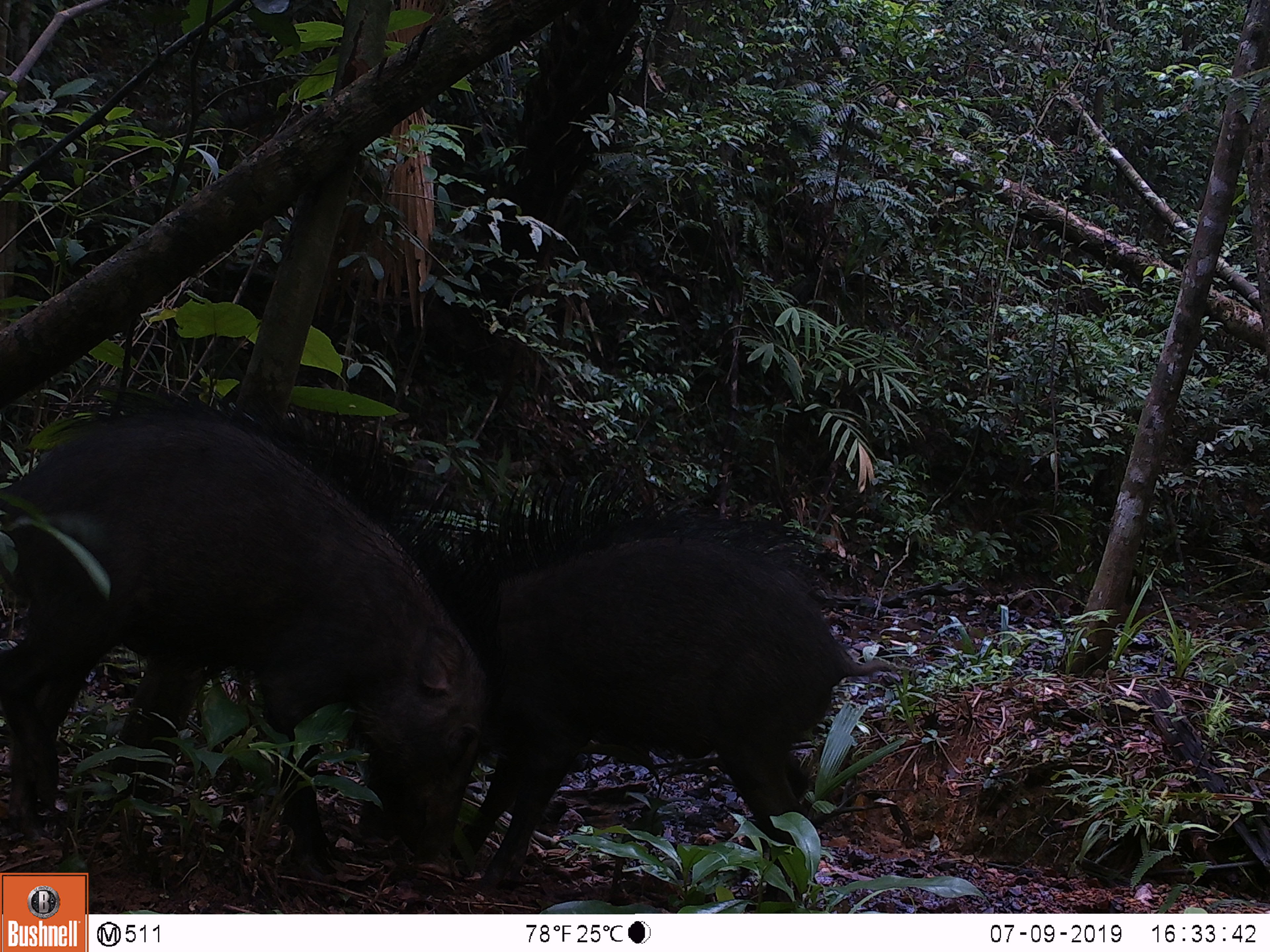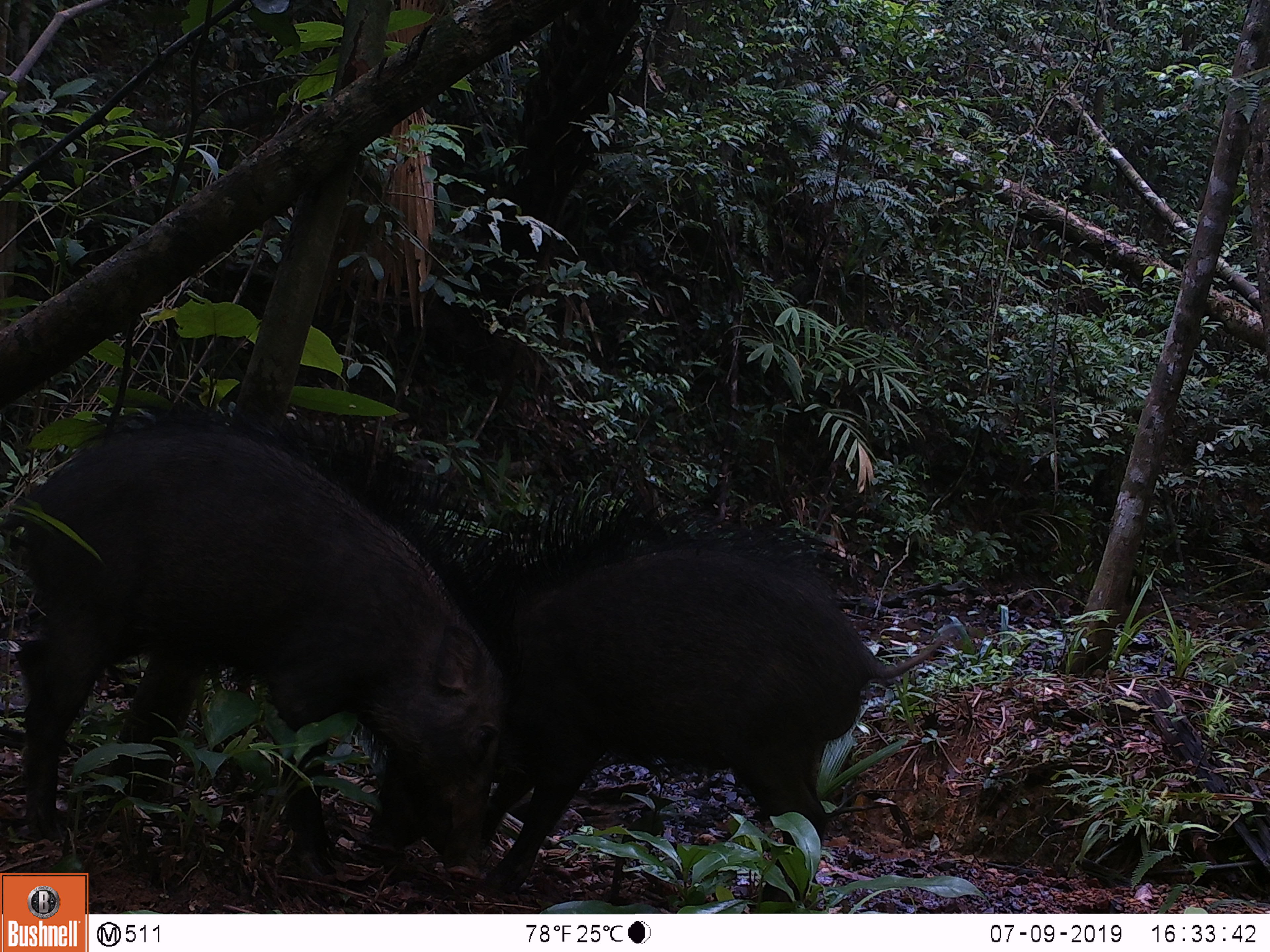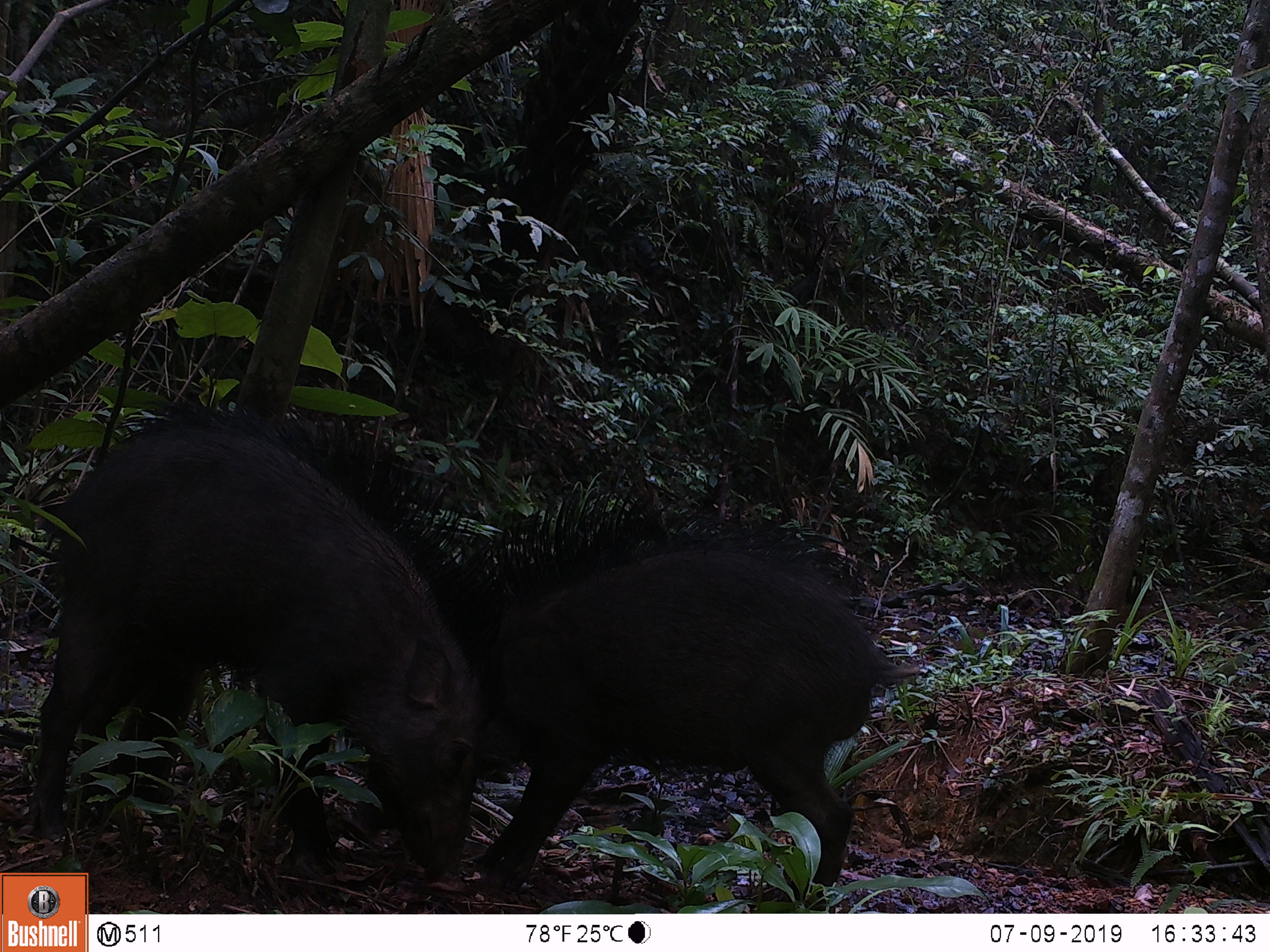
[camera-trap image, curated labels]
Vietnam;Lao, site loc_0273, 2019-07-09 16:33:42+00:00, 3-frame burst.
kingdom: Animalia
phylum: Chordata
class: Mammalia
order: Artiodactyla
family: Suidae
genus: Sus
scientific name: Sus scrofa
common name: eurasian wild pig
Eurasian wild pig (Sus scrofa). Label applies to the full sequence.